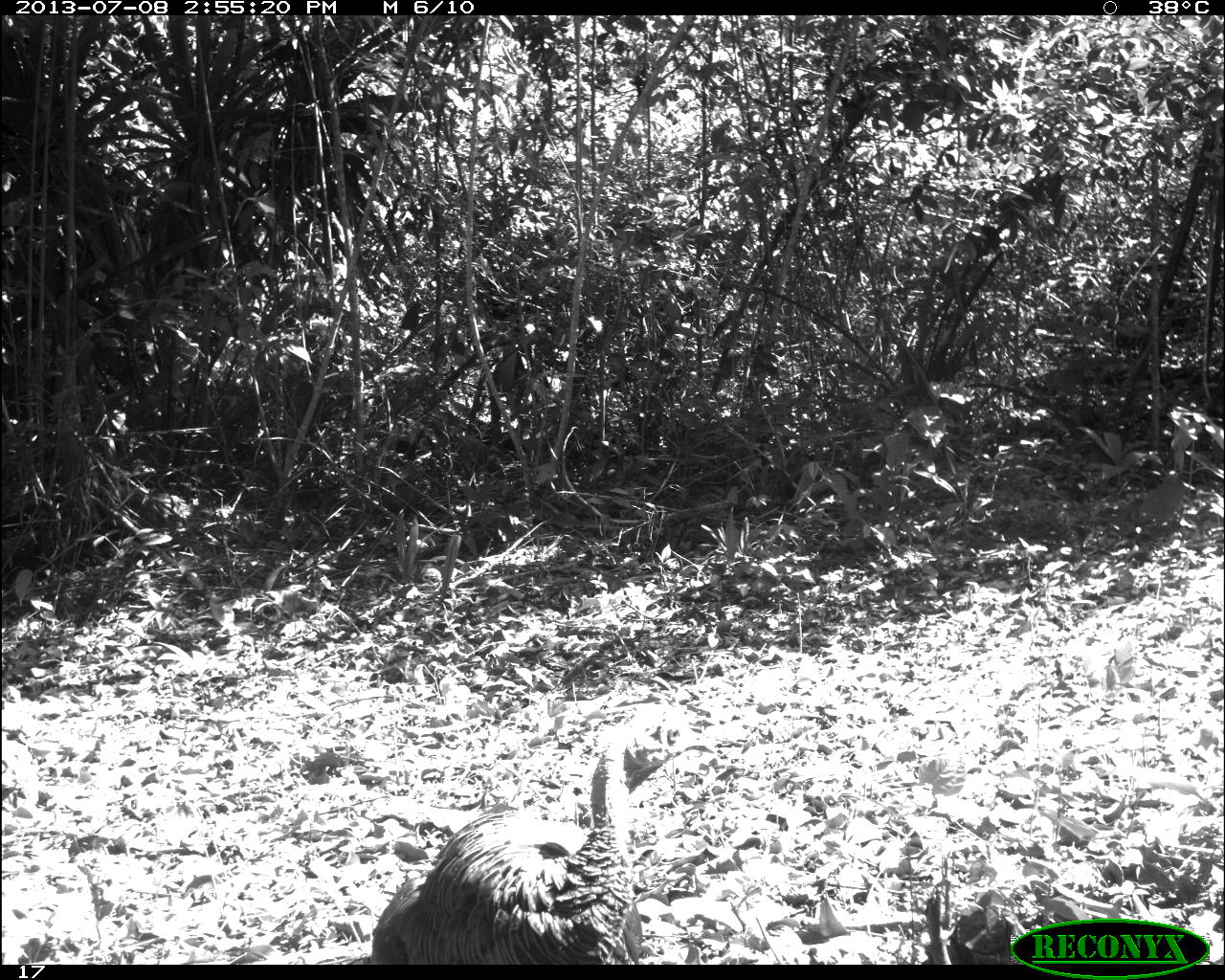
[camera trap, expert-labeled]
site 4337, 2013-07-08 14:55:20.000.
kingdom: Animalia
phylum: Chordata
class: Aves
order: Galliformes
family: Phasianidae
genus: Meleagris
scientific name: Meleagris ocellata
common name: ocellated turkey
Meleagris ocellata (ocellated turkey), count 2.